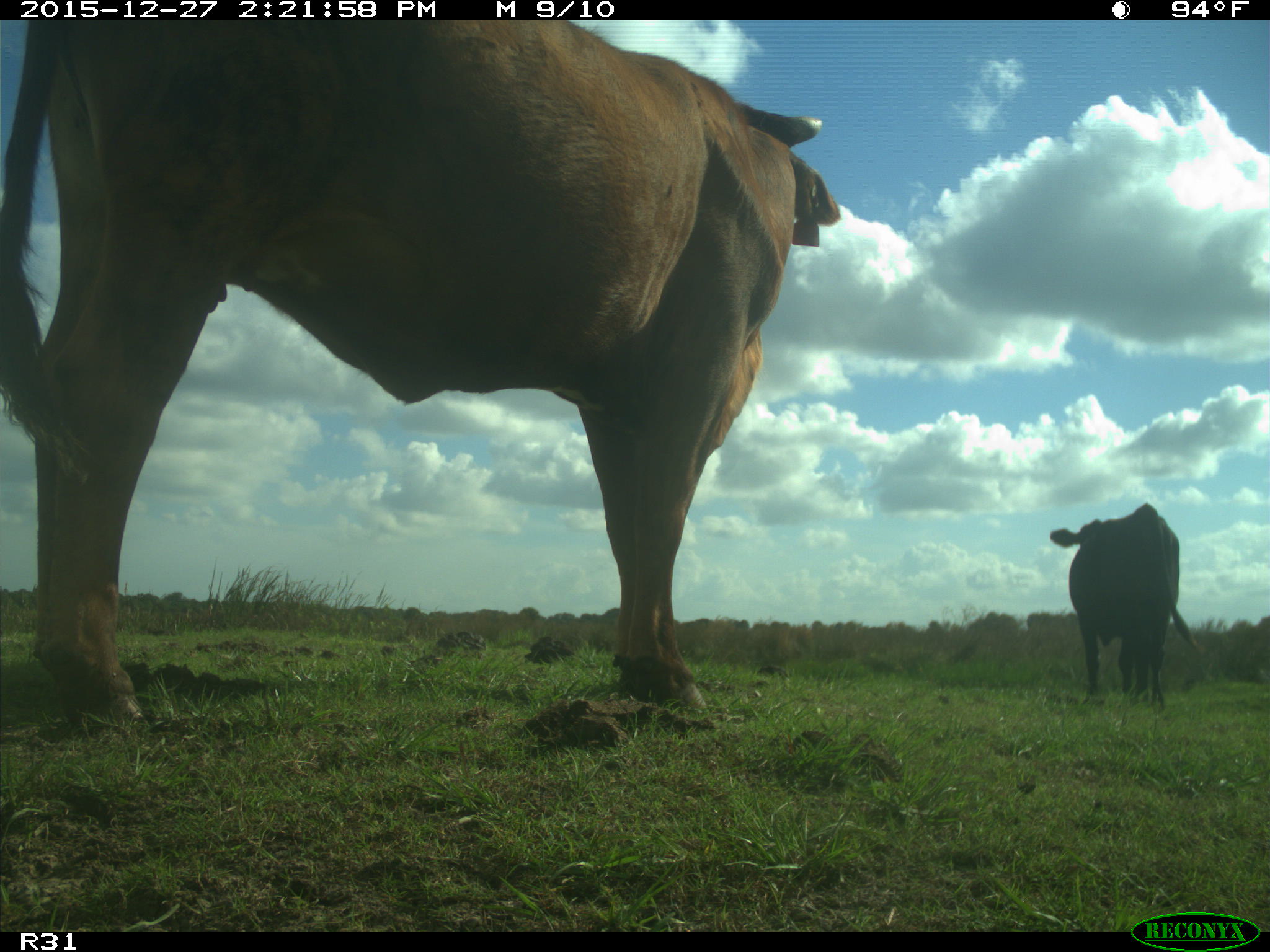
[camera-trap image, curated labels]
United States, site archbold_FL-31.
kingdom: Animalia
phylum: Chordata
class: Mammalia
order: Artiodactyla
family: Bovidae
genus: Bos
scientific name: Bos taurus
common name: domestic cow